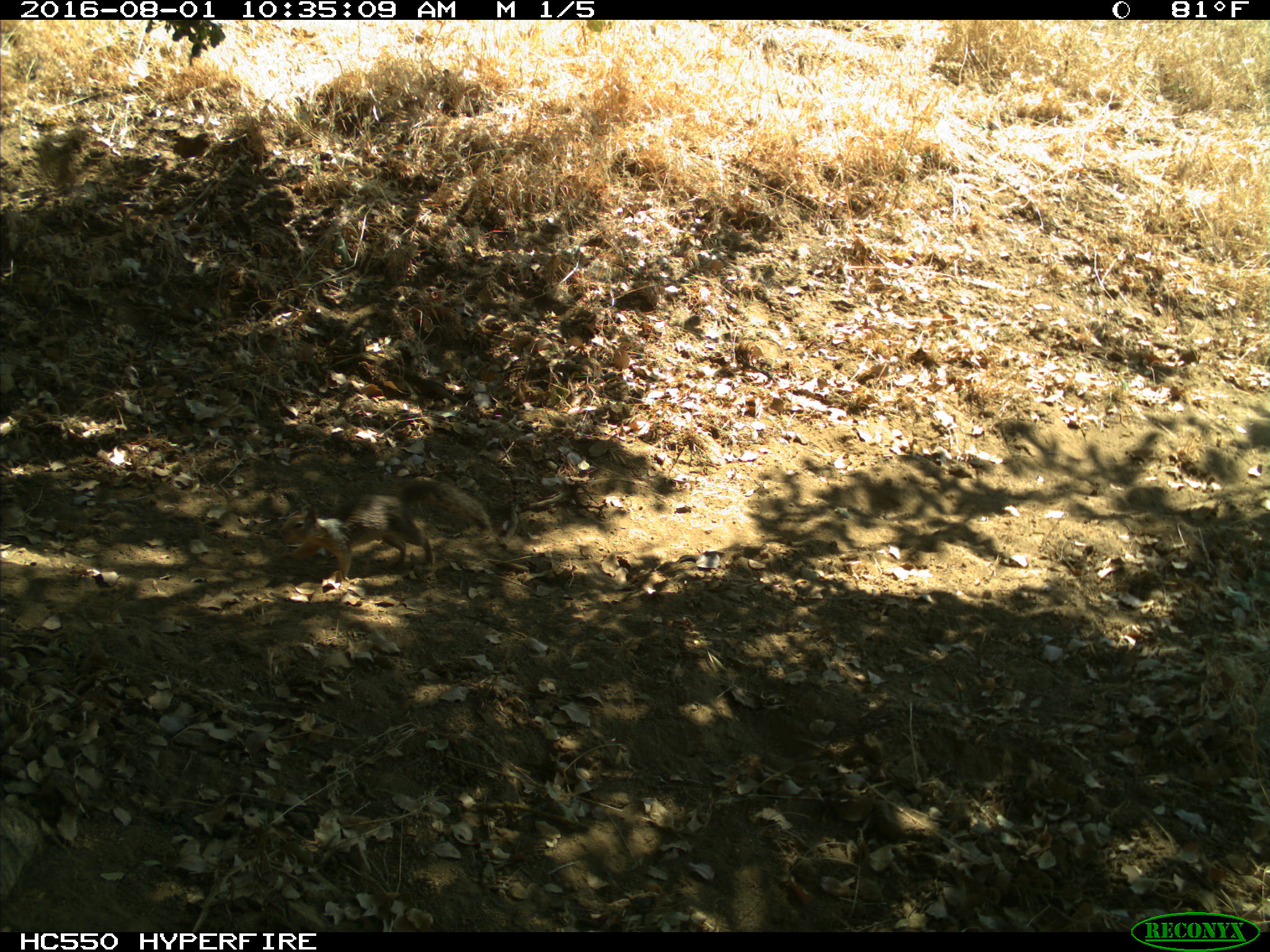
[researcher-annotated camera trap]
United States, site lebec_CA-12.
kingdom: Animalia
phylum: Chordata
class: Mammalia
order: Rodentia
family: Sciuridae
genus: Otospermophilus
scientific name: Otospermophilus beecheyi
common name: california ground squirrel